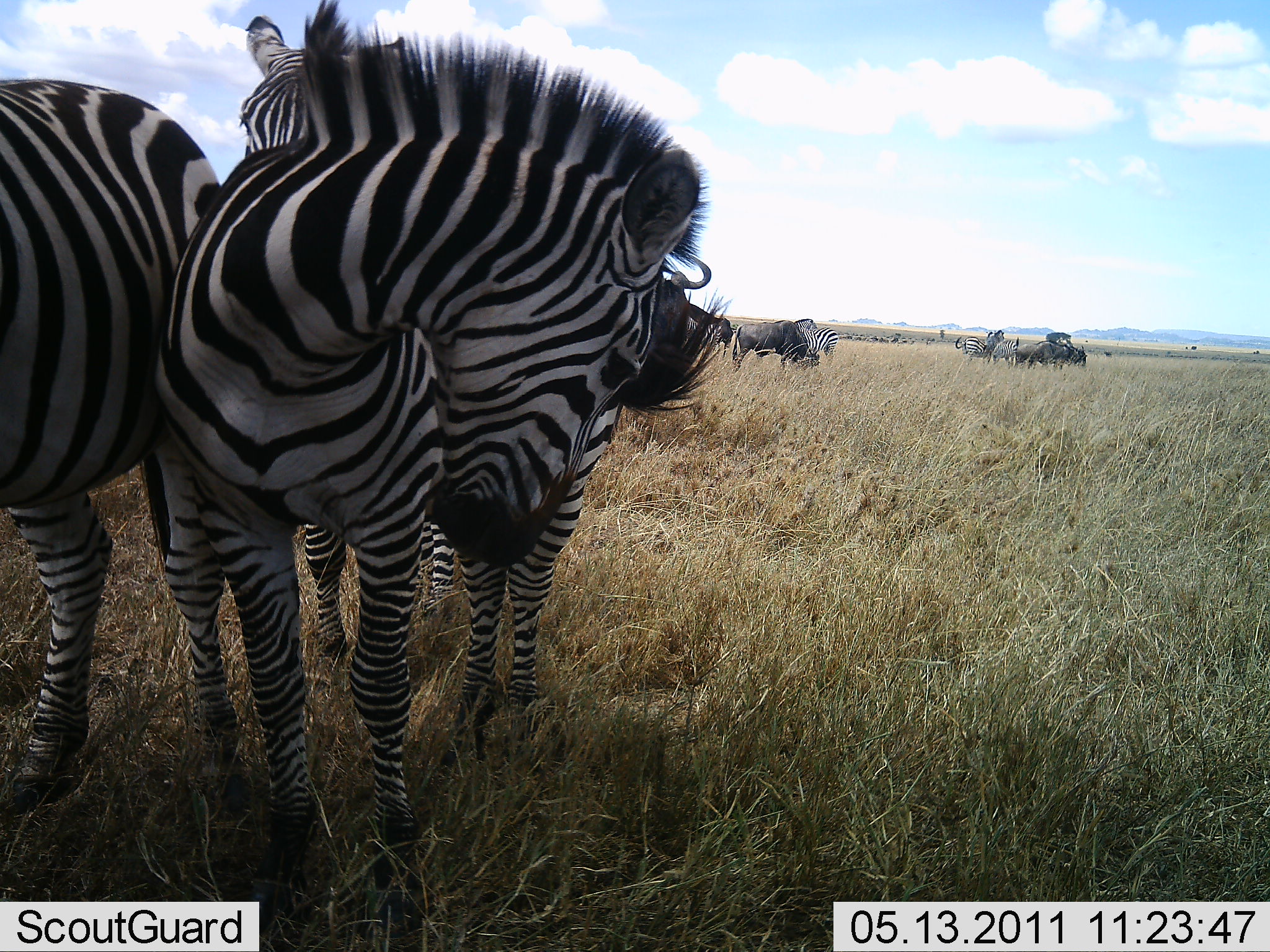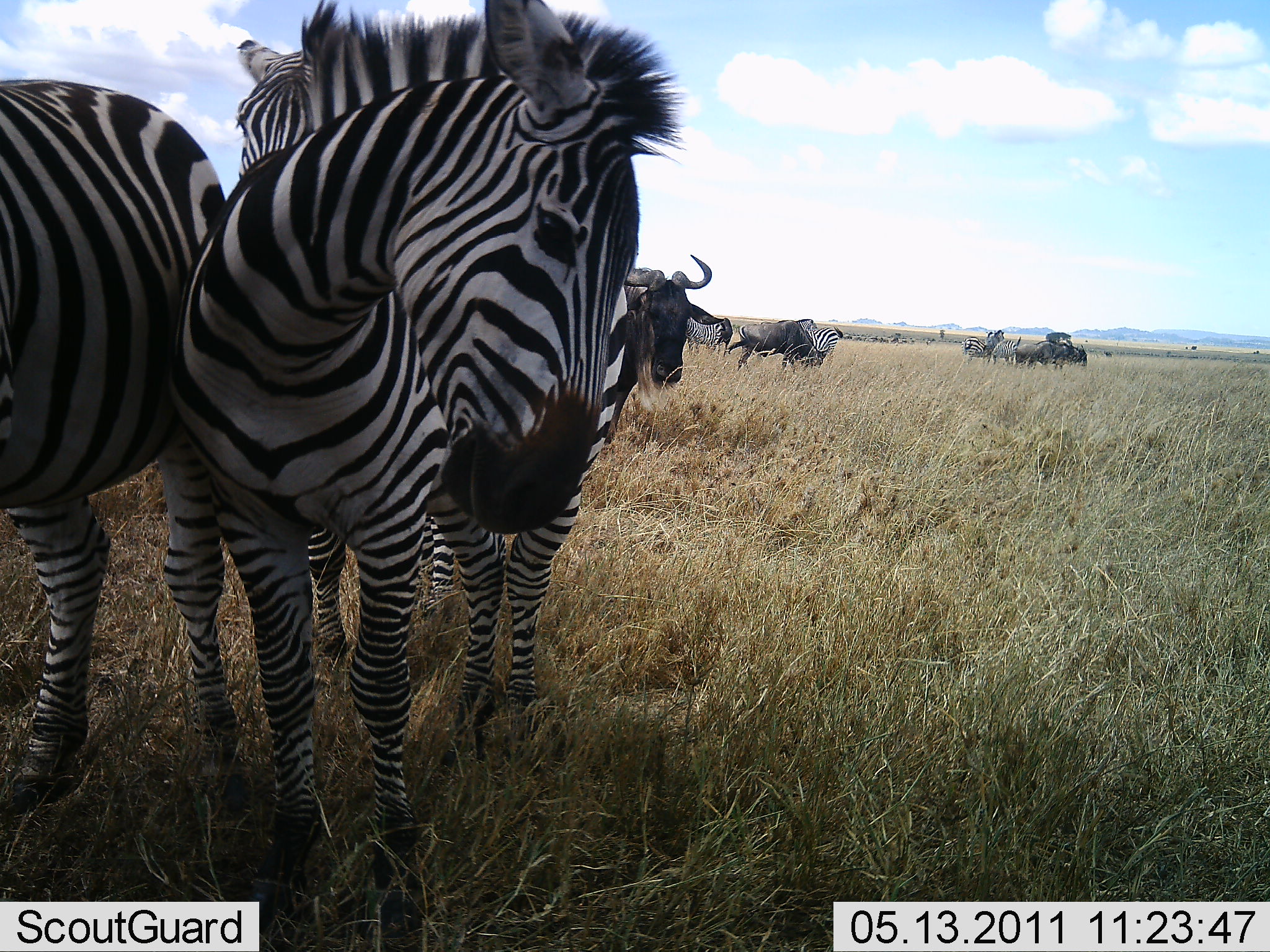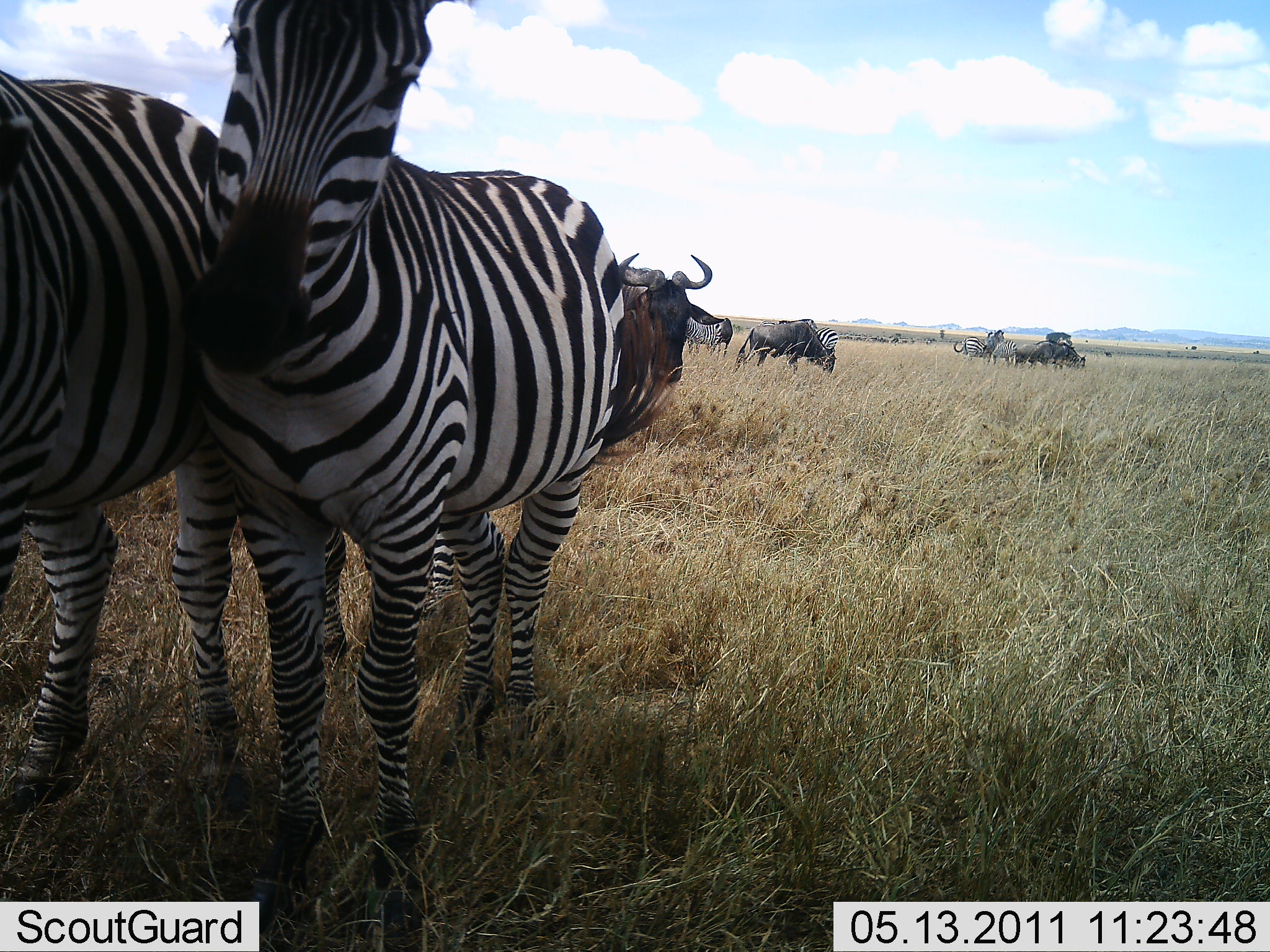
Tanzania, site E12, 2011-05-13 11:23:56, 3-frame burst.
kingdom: Animalia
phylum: Chordata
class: Mammalia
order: Artiodactyla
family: Bovidae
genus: Connochaetes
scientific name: Connochaetes taurinus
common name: blue wildebeest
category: wildebeest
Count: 4.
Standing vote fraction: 91%.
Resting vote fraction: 0%.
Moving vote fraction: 9%.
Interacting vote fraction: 0%.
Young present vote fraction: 0%.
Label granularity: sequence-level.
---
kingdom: Animalia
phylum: Chordata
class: Mammalia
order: Perissodactyla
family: Equidae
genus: Equus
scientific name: Equus quagga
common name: plains zebra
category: zebra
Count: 5.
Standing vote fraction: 94%.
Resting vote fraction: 0%.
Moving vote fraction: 0%.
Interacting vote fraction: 12%.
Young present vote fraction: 6%.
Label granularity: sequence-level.